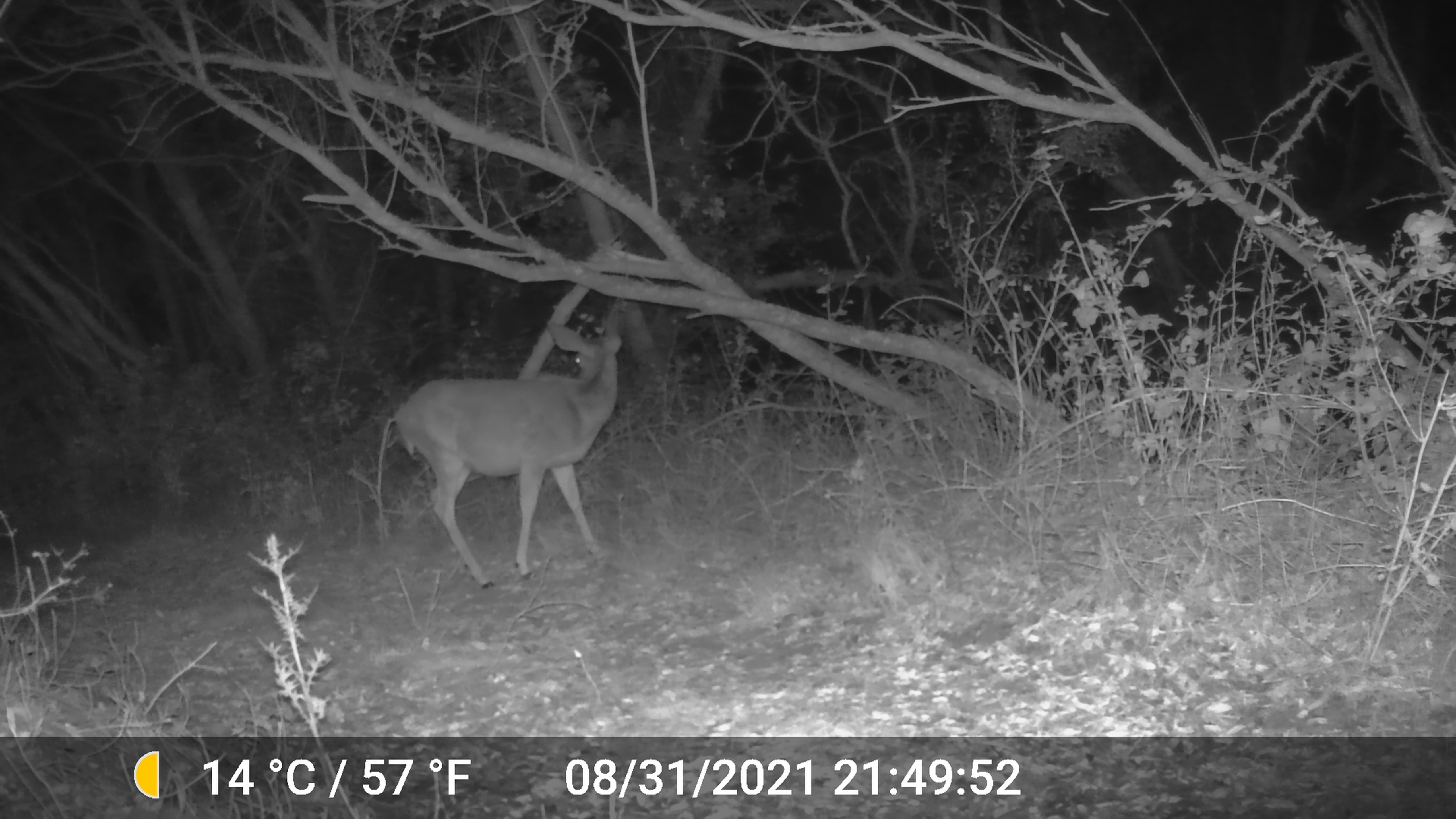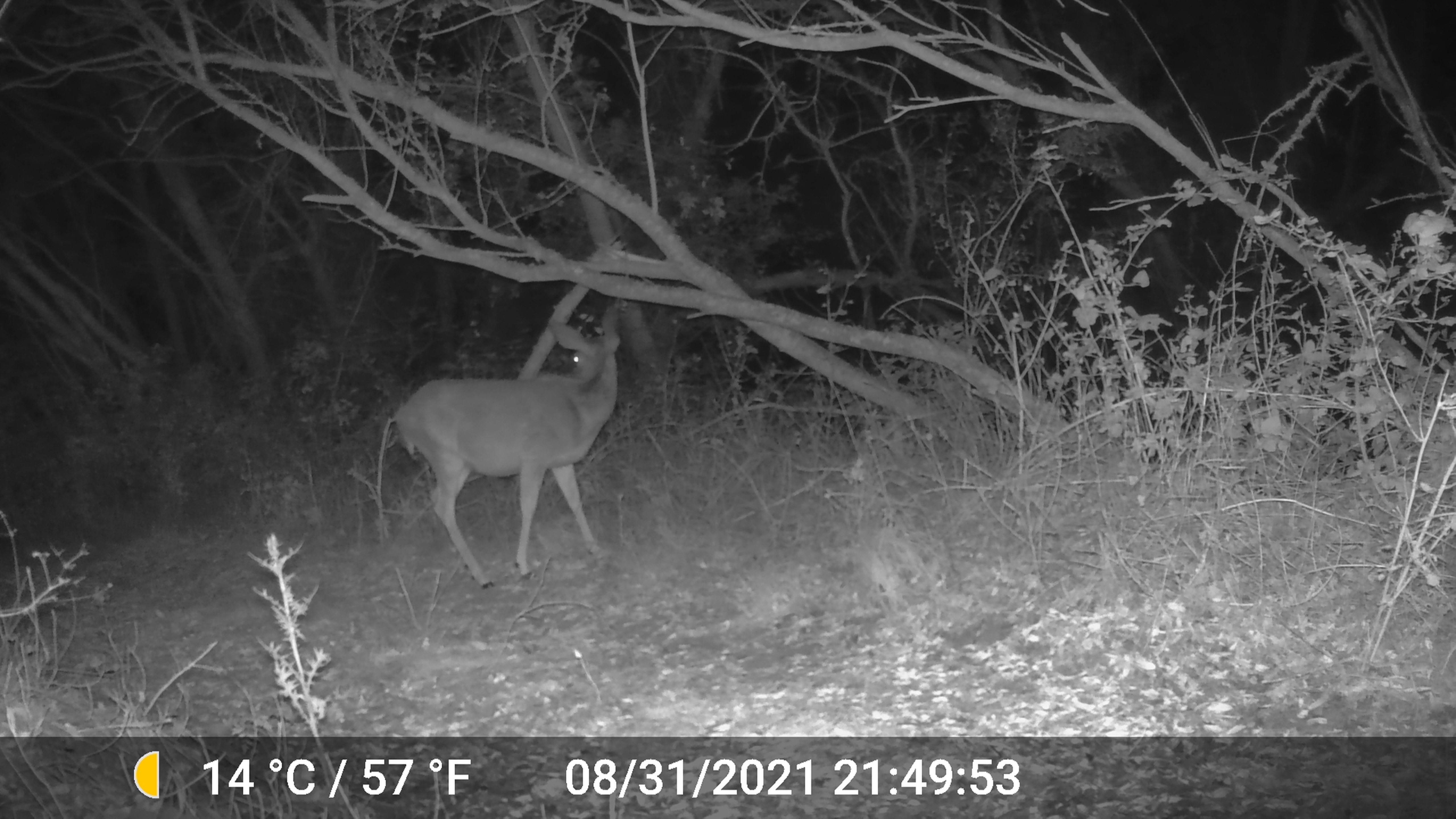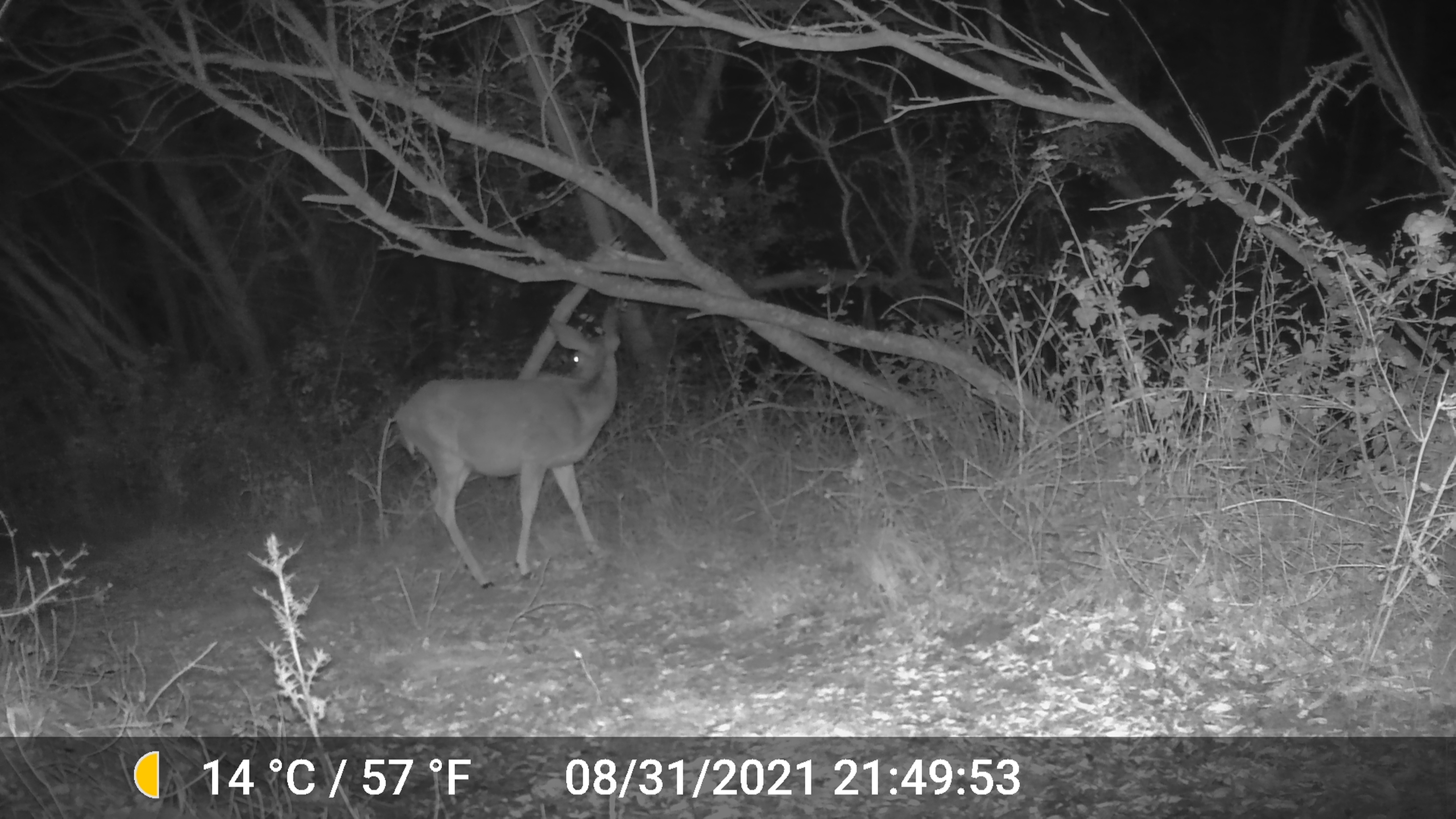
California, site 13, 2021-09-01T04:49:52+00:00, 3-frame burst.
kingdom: Animalia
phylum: Chordata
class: Mammalia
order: Artiodactyla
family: Cervidae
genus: Odocoileus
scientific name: Odocoileus hemionus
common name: mule deer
Mule deer (Odocoileus hemionus).